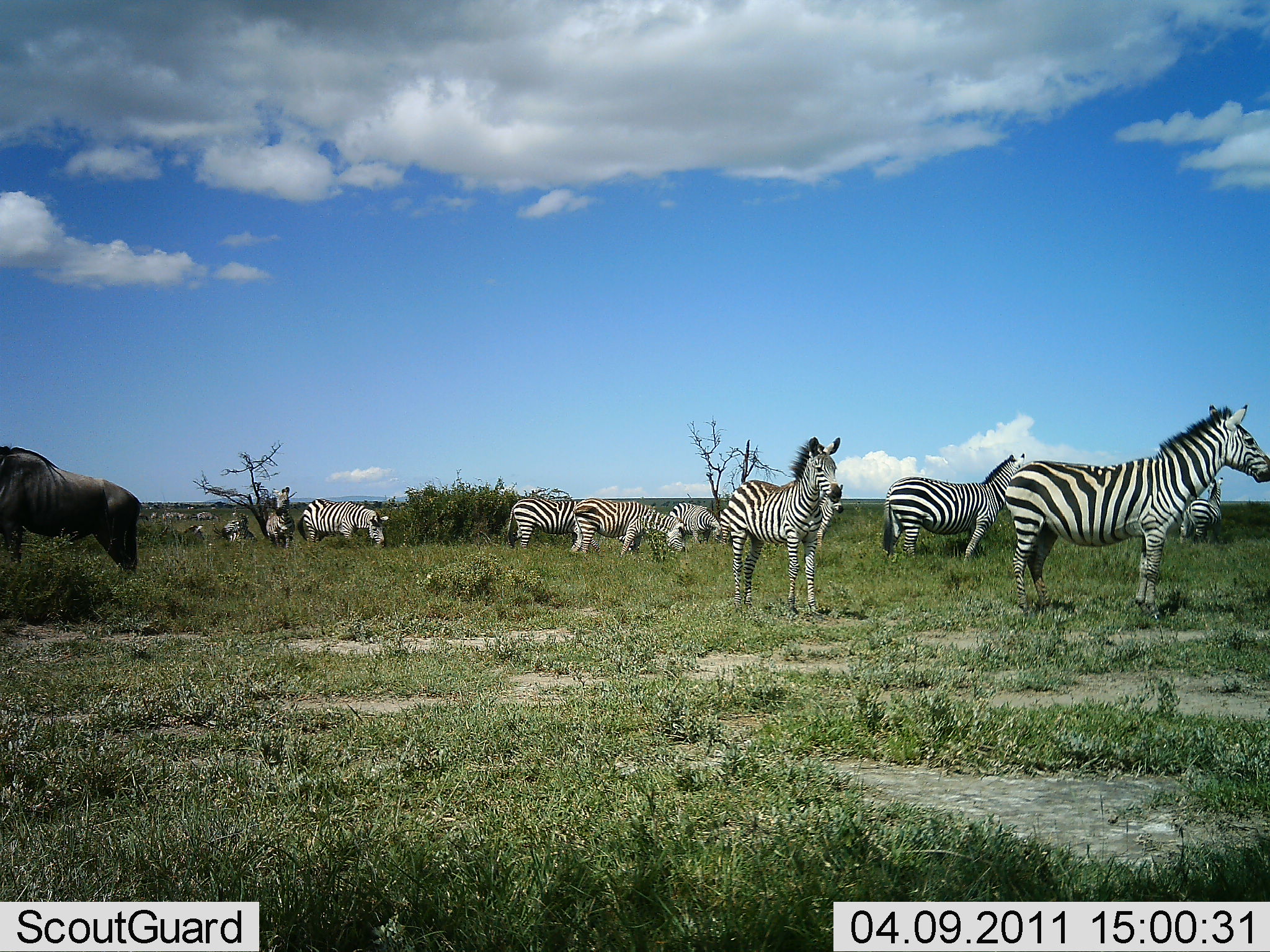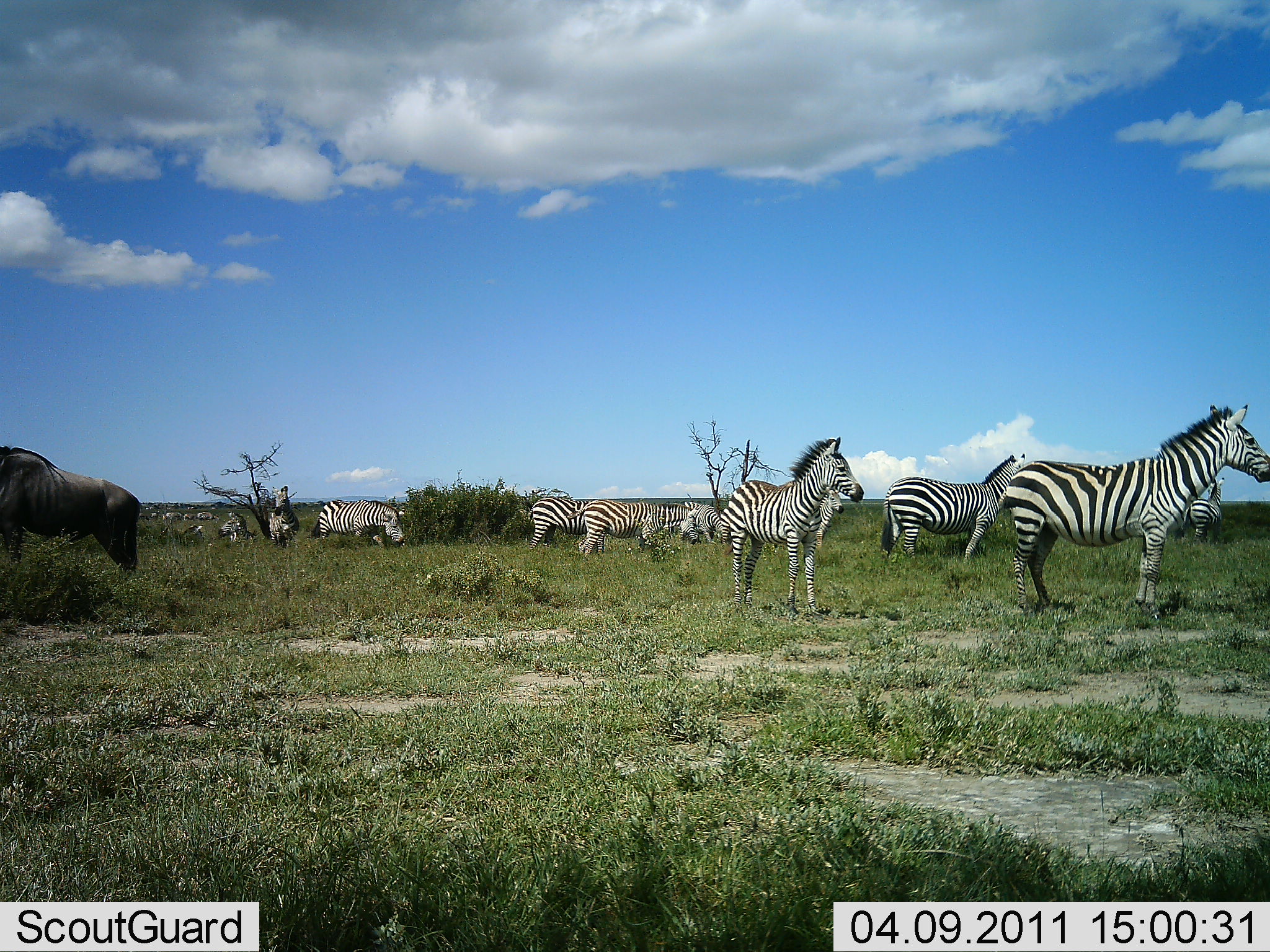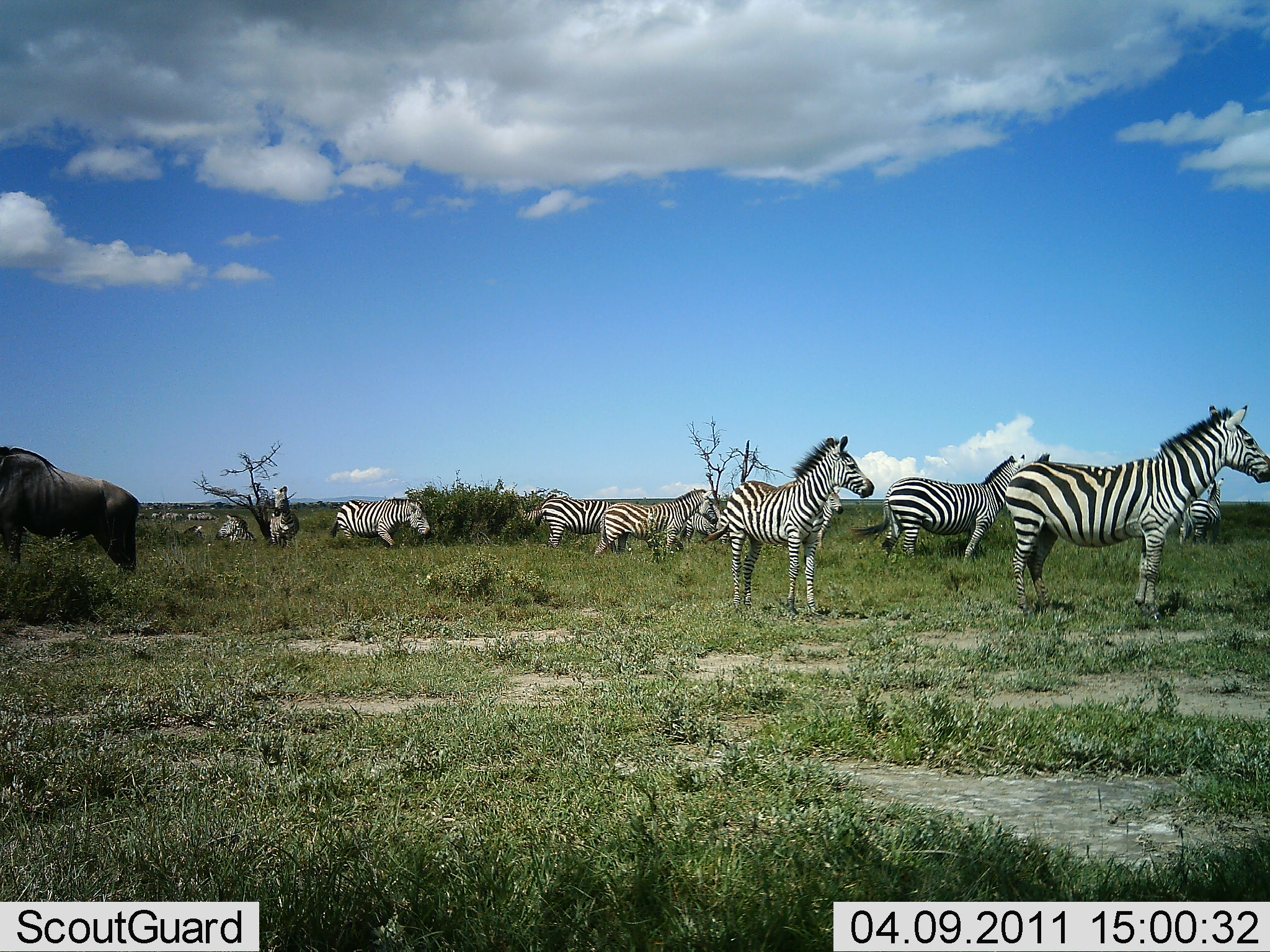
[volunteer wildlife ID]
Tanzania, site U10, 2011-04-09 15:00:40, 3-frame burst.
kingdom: Animalia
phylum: Chordata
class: Mammalia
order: Artiodactyla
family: Bovidae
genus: Connochaetes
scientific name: Connochaetes taurinus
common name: blue wildebeest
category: wildebeest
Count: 1.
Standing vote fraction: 100%.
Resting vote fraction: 0%.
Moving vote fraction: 0%.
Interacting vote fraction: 0%.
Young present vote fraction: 0%.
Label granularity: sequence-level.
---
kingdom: Animalia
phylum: Chordata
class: Mammalia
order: Perissodactyla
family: Equidae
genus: Equus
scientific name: Equus quagga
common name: plains zebra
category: zebra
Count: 11-50.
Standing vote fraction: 96%.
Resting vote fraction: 0%.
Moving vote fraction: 39%.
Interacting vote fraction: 4%.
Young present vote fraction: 4%.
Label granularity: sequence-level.